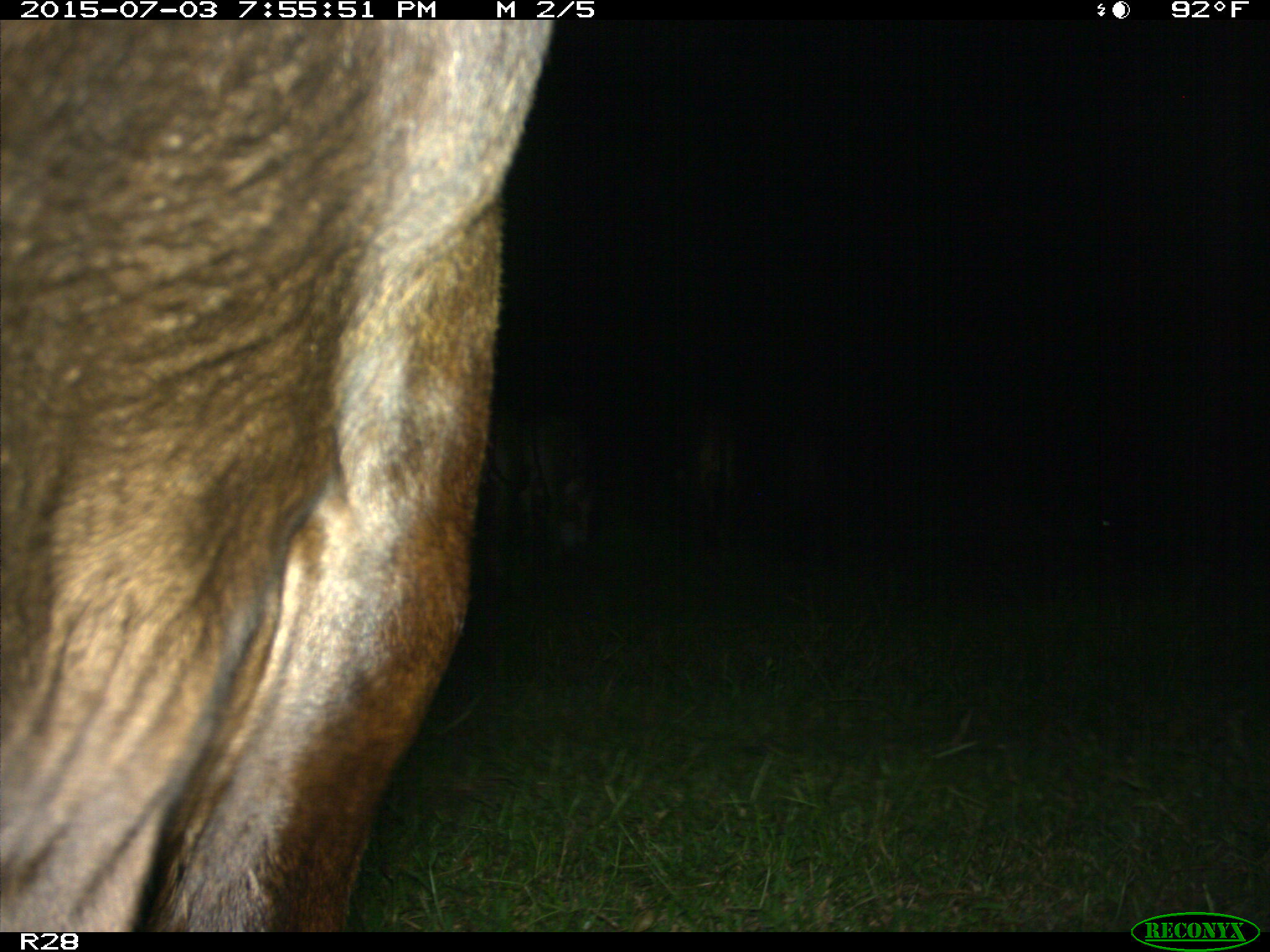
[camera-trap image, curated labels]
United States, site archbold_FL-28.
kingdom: Animalia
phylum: Chordata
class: Mammalia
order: Artiodactyla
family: Bovidae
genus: Bos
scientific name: Bos taurus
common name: domestic cow